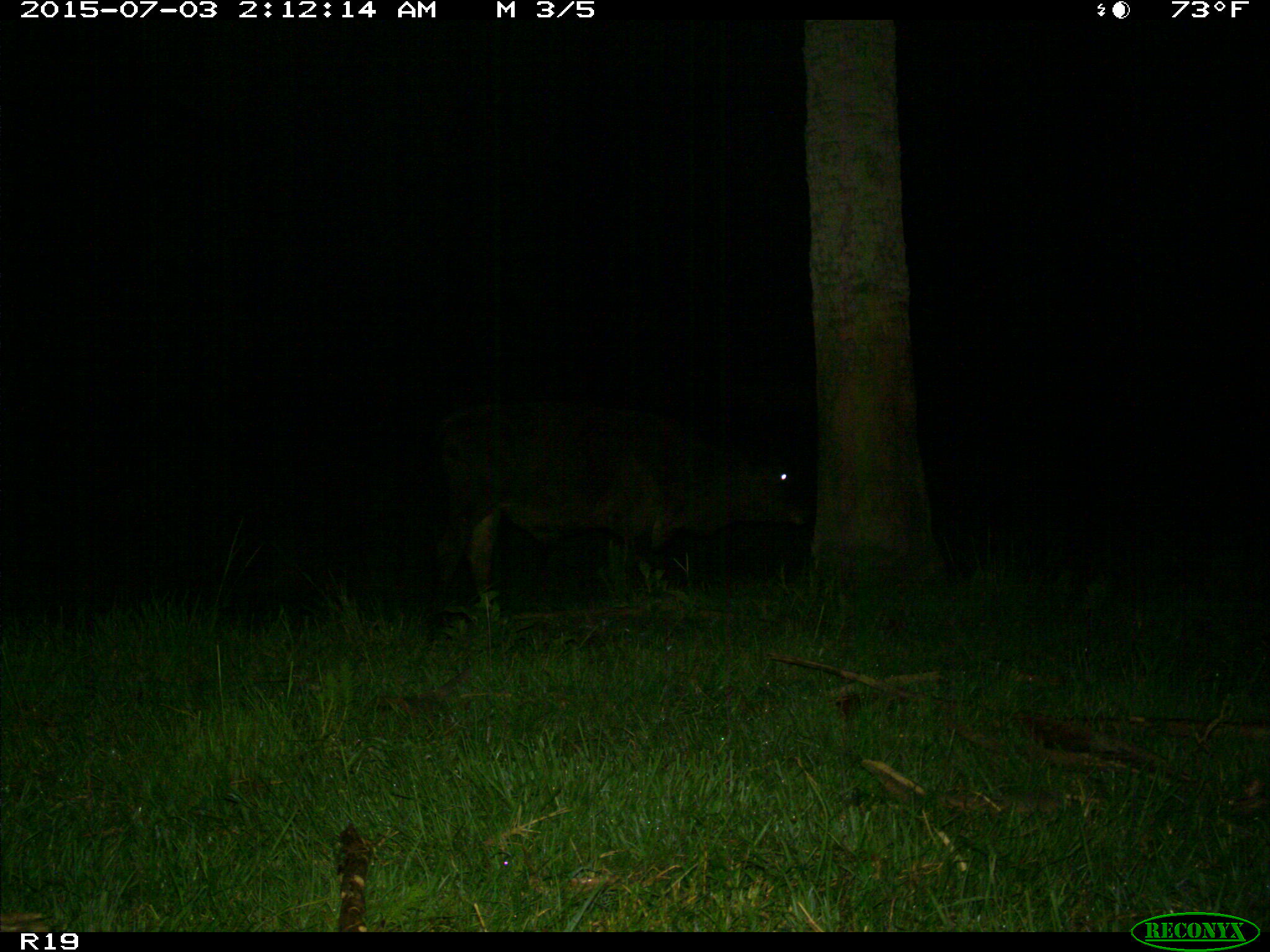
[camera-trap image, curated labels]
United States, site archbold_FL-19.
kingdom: Animalia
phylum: Chordata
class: Mammalia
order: Artiodactyla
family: Bovidae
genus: Bos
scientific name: Bos taurus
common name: domestic cow